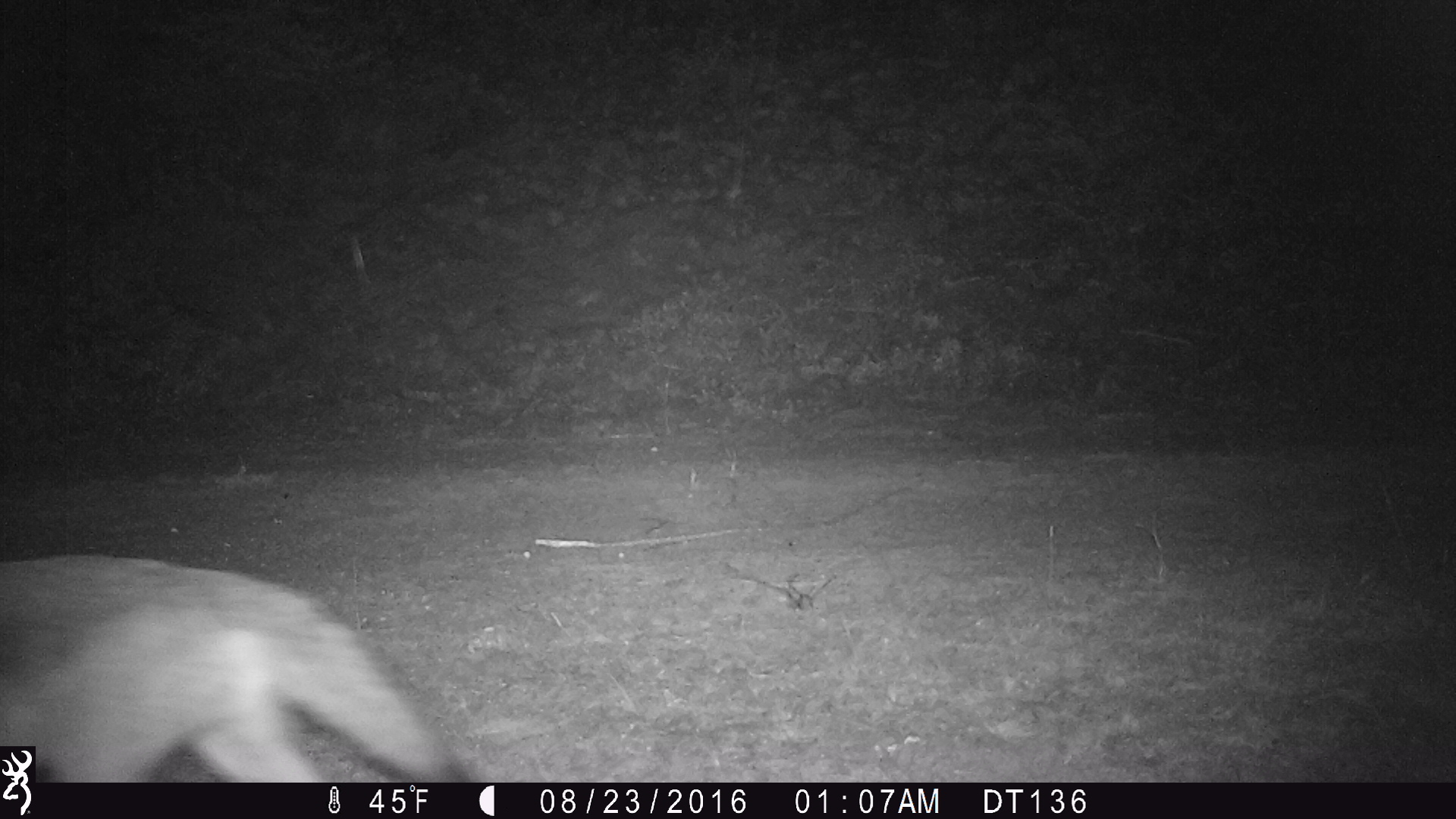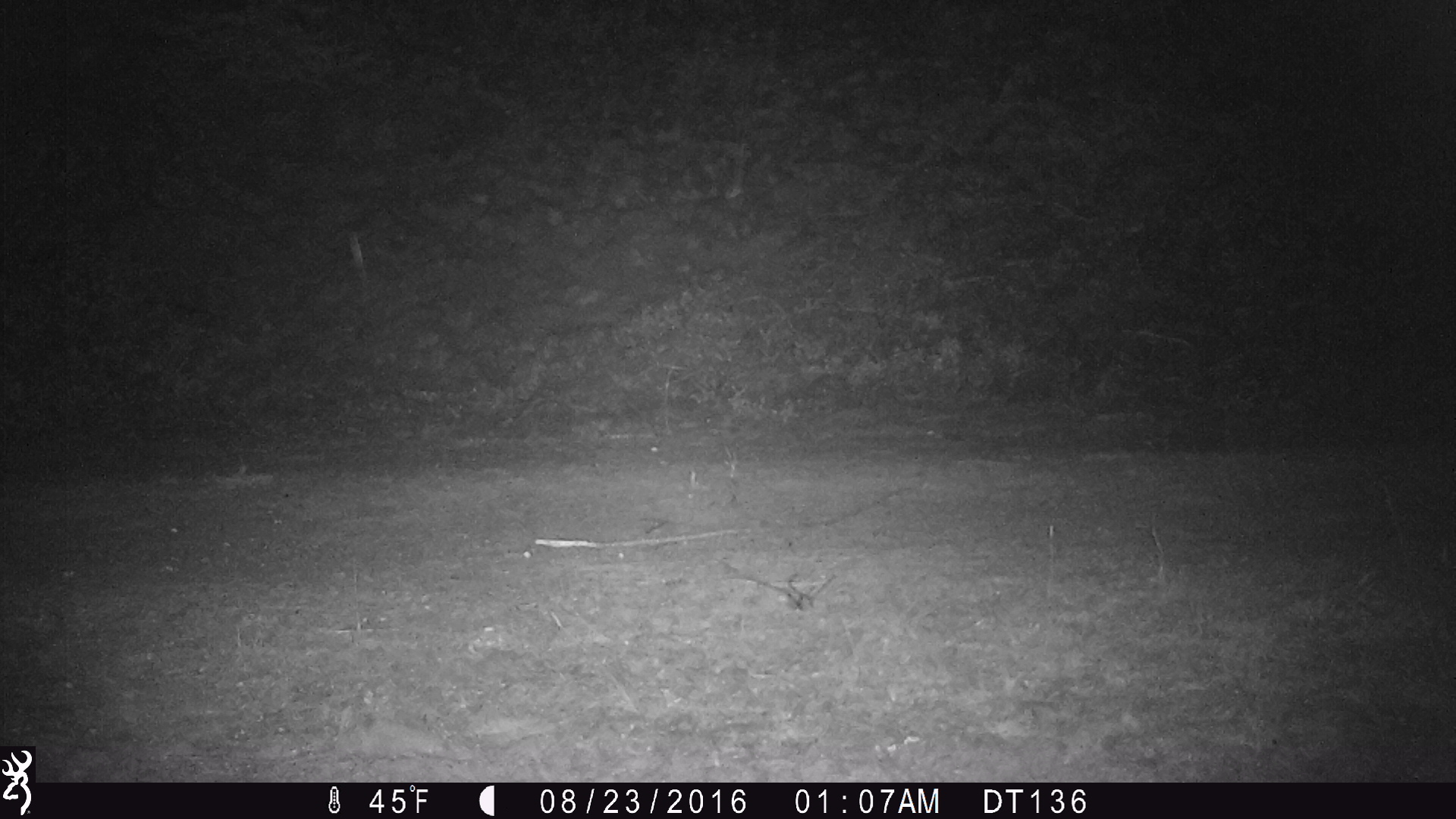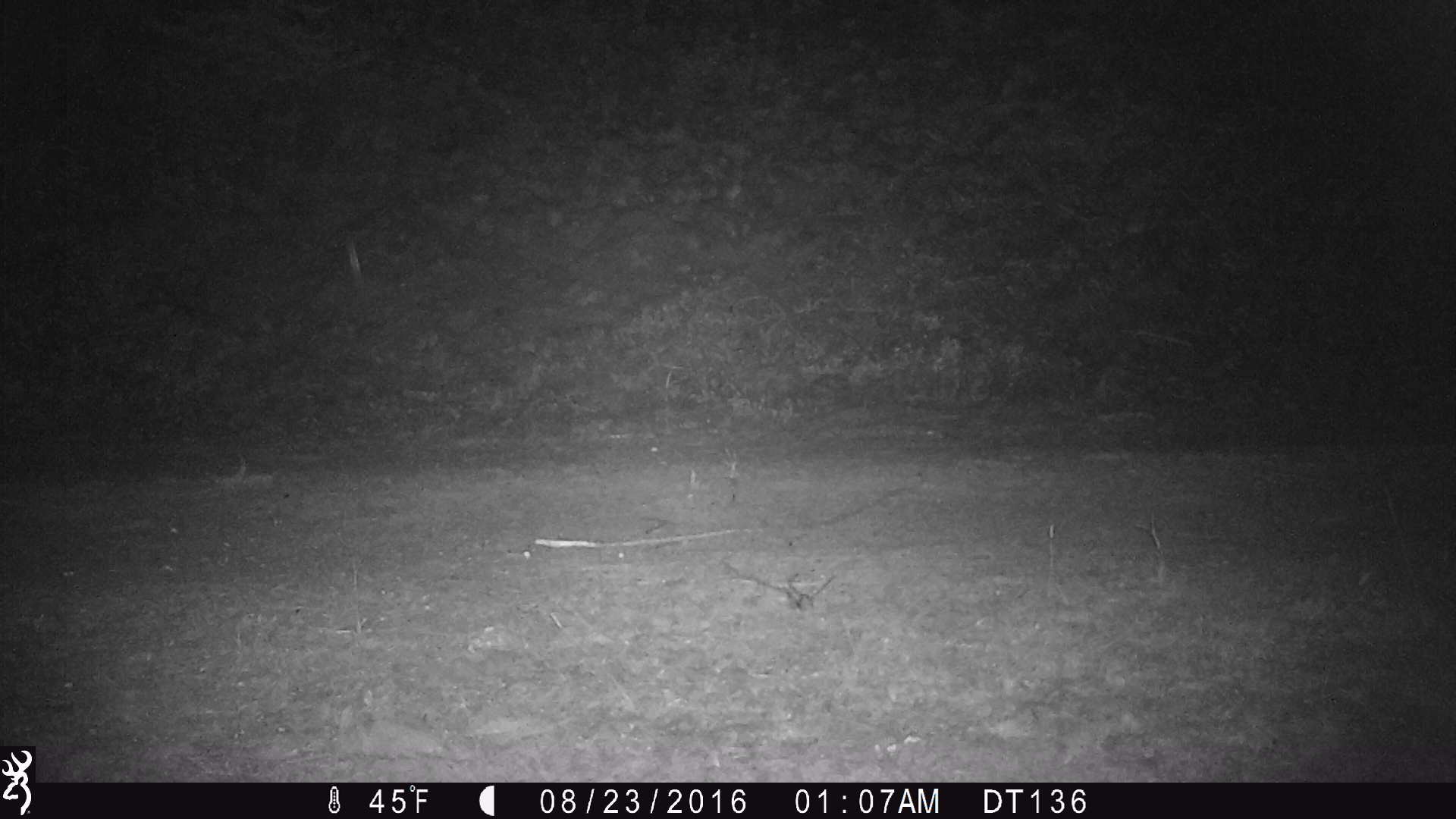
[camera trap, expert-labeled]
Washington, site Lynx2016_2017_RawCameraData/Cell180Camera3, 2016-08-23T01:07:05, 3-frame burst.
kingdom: Animalia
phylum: Chordata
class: Mammalia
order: Carnivora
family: Canidae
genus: Canis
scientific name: Canis latrans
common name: coyote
Canis latrans (coyote). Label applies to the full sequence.